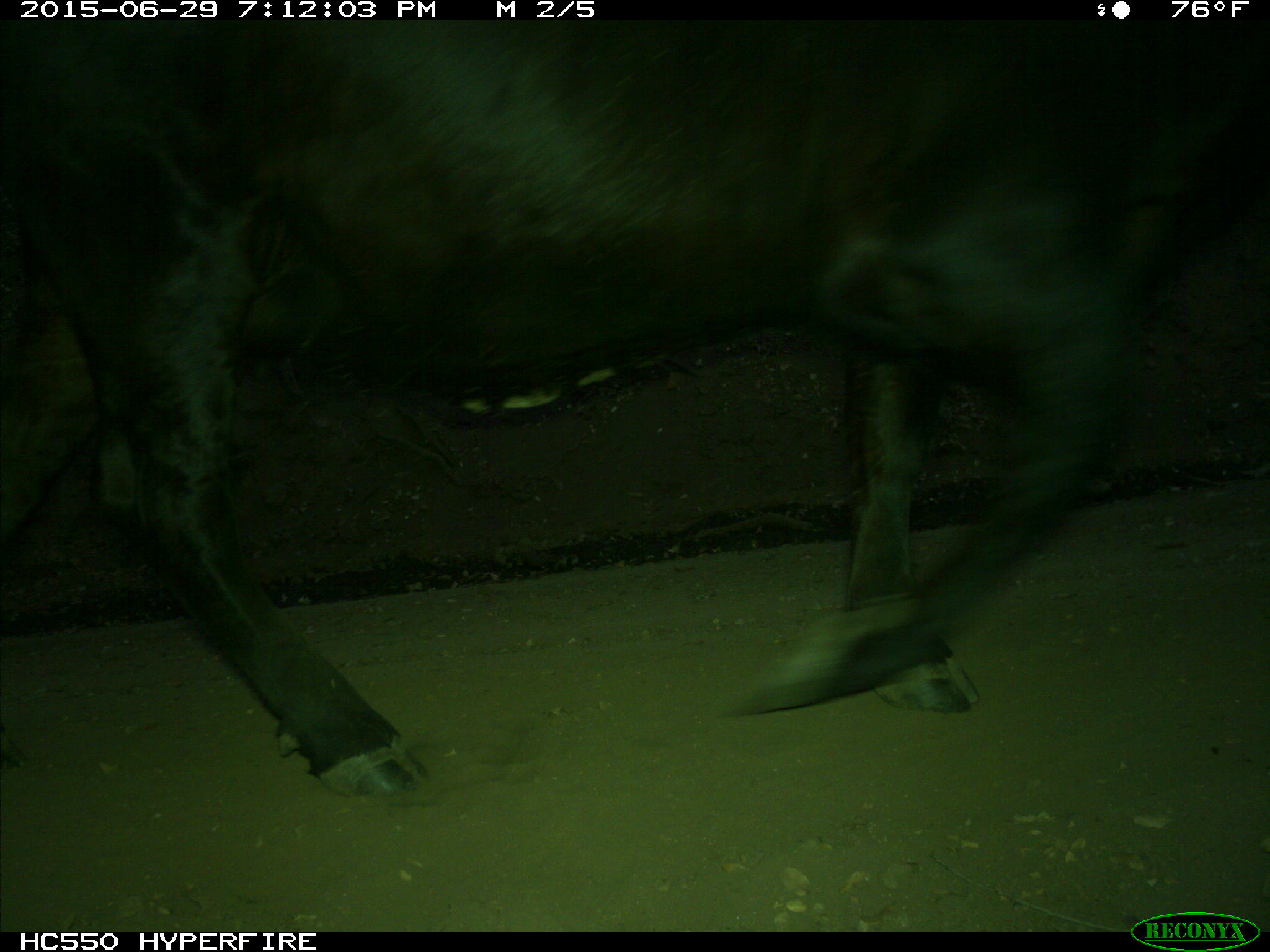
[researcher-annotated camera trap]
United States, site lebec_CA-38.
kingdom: Animalia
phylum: Chordata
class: Mammalia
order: Artiodactyla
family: Bovidae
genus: Bos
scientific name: Bos taurus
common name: domestic cow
Bos taurus (domestic cow).